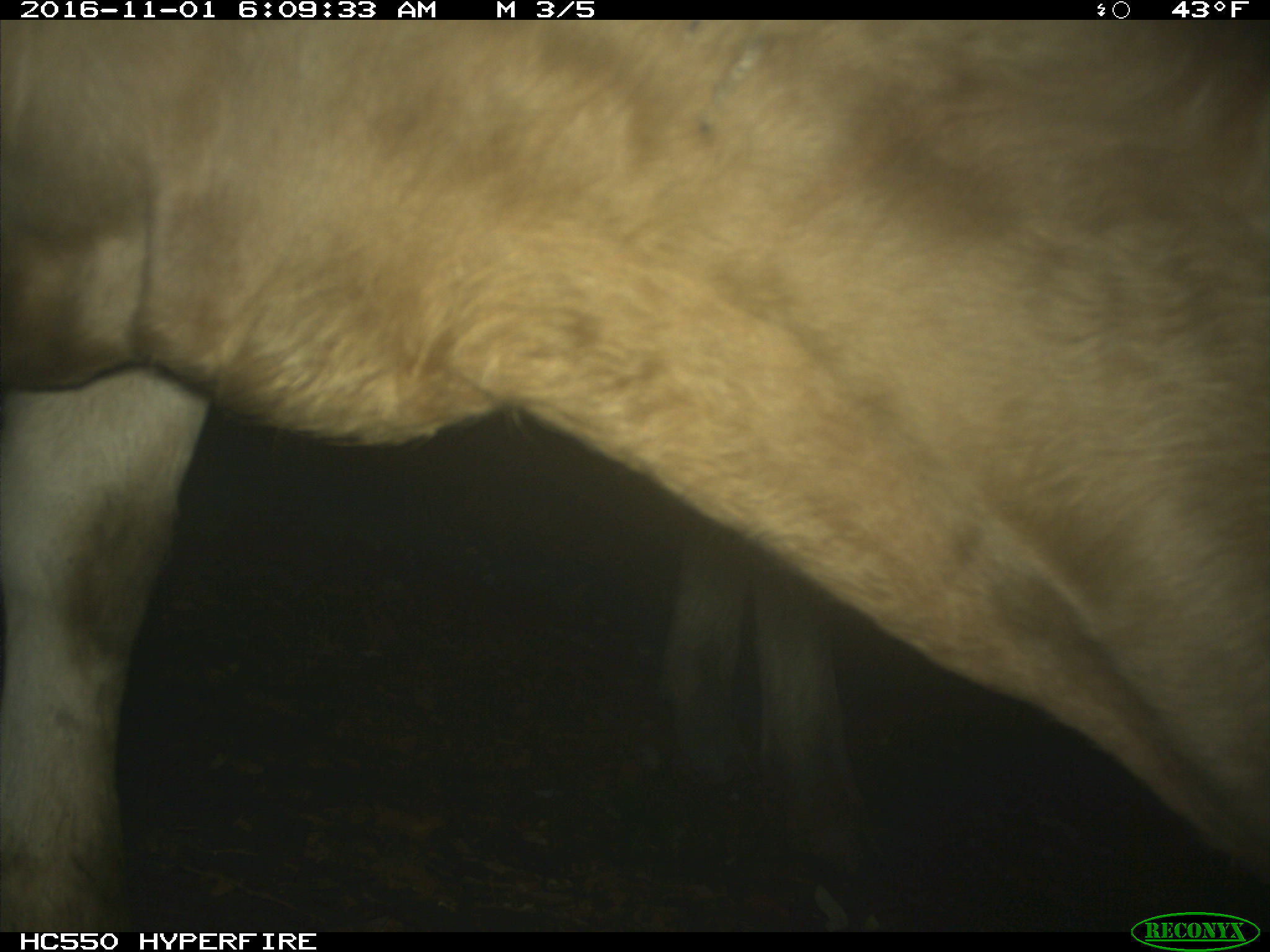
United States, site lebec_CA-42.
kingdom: Animalia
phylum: Chordata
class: Mammalia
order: Artiodactyla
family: Bovidae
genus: Bos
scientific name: Bos taurus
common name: domestic cow